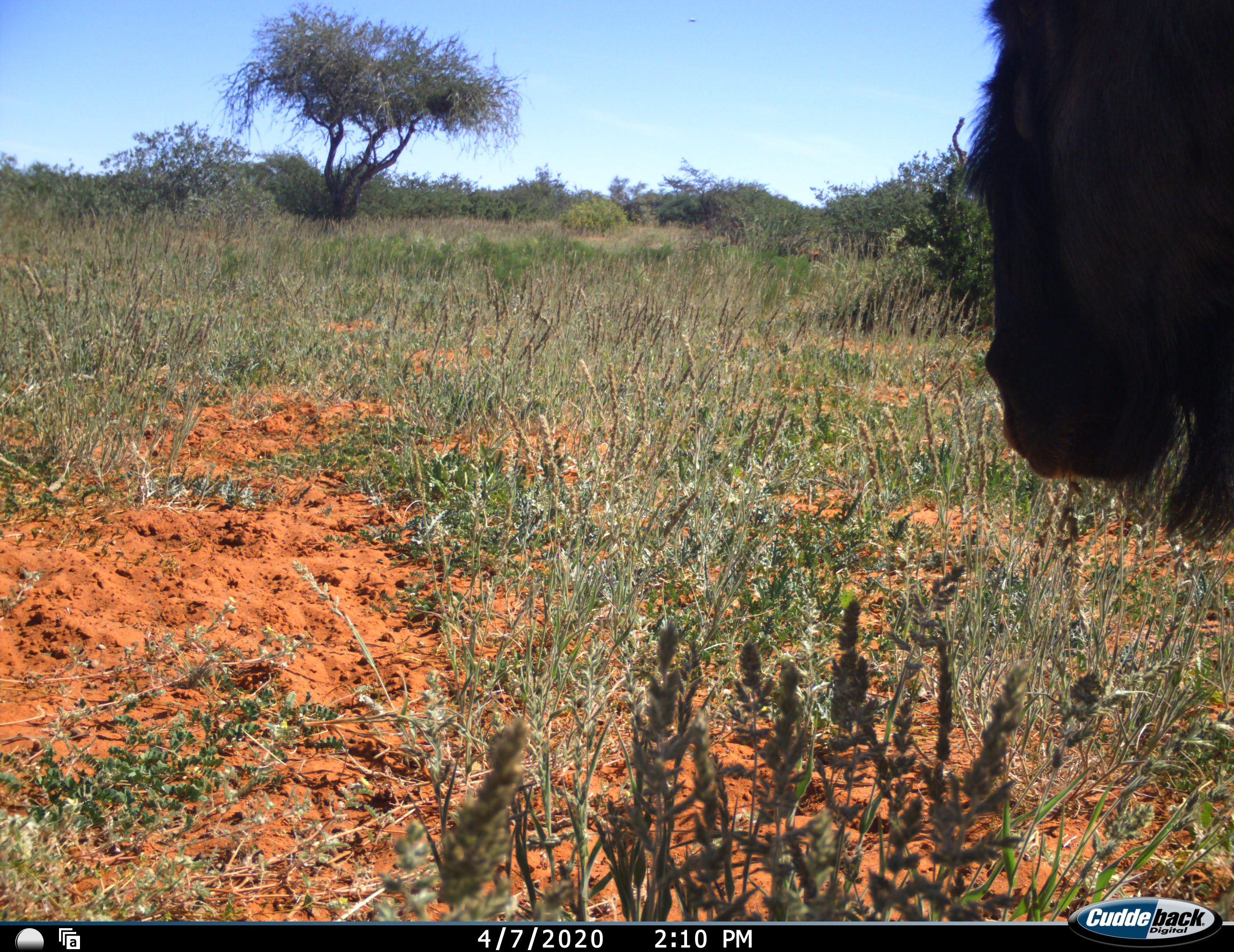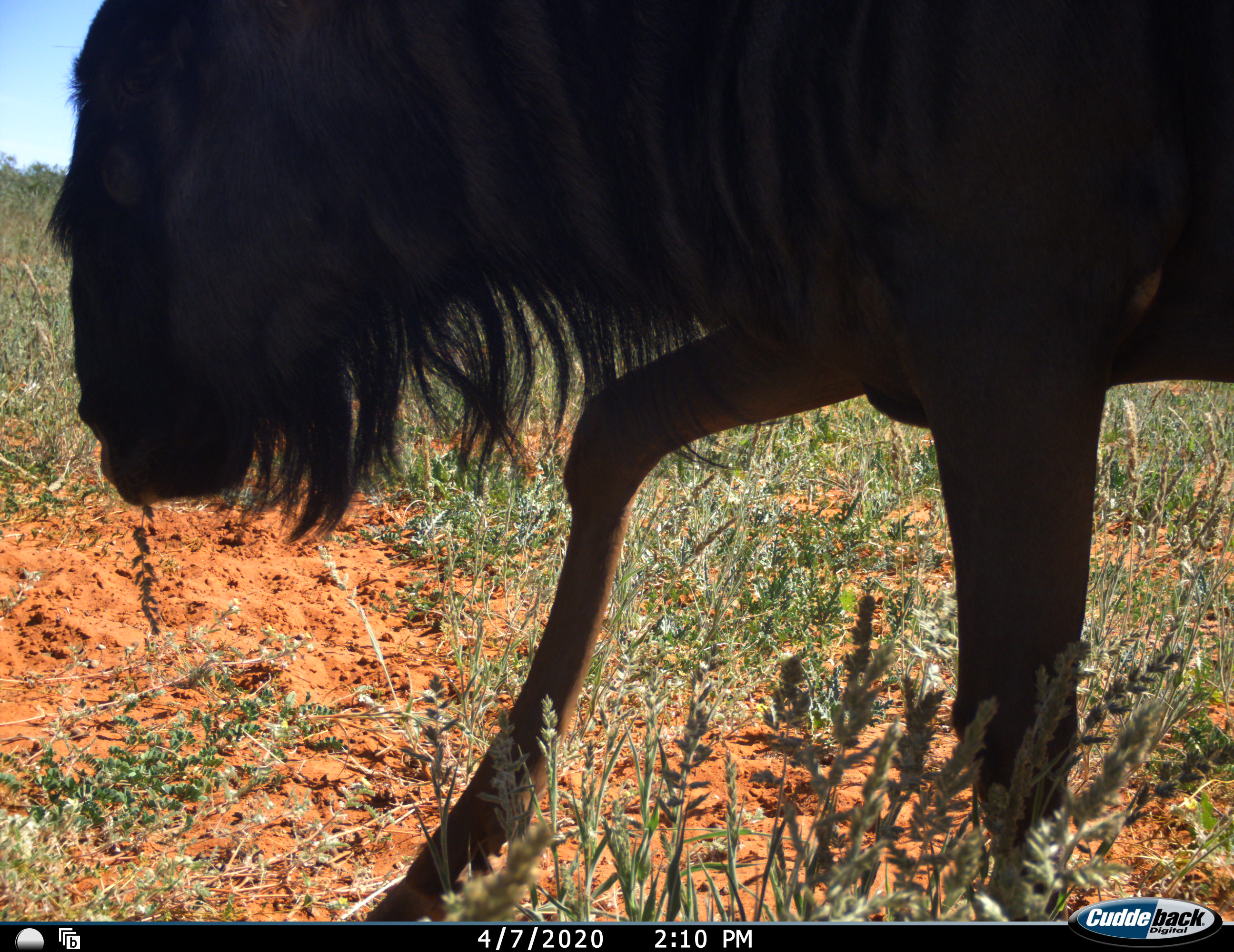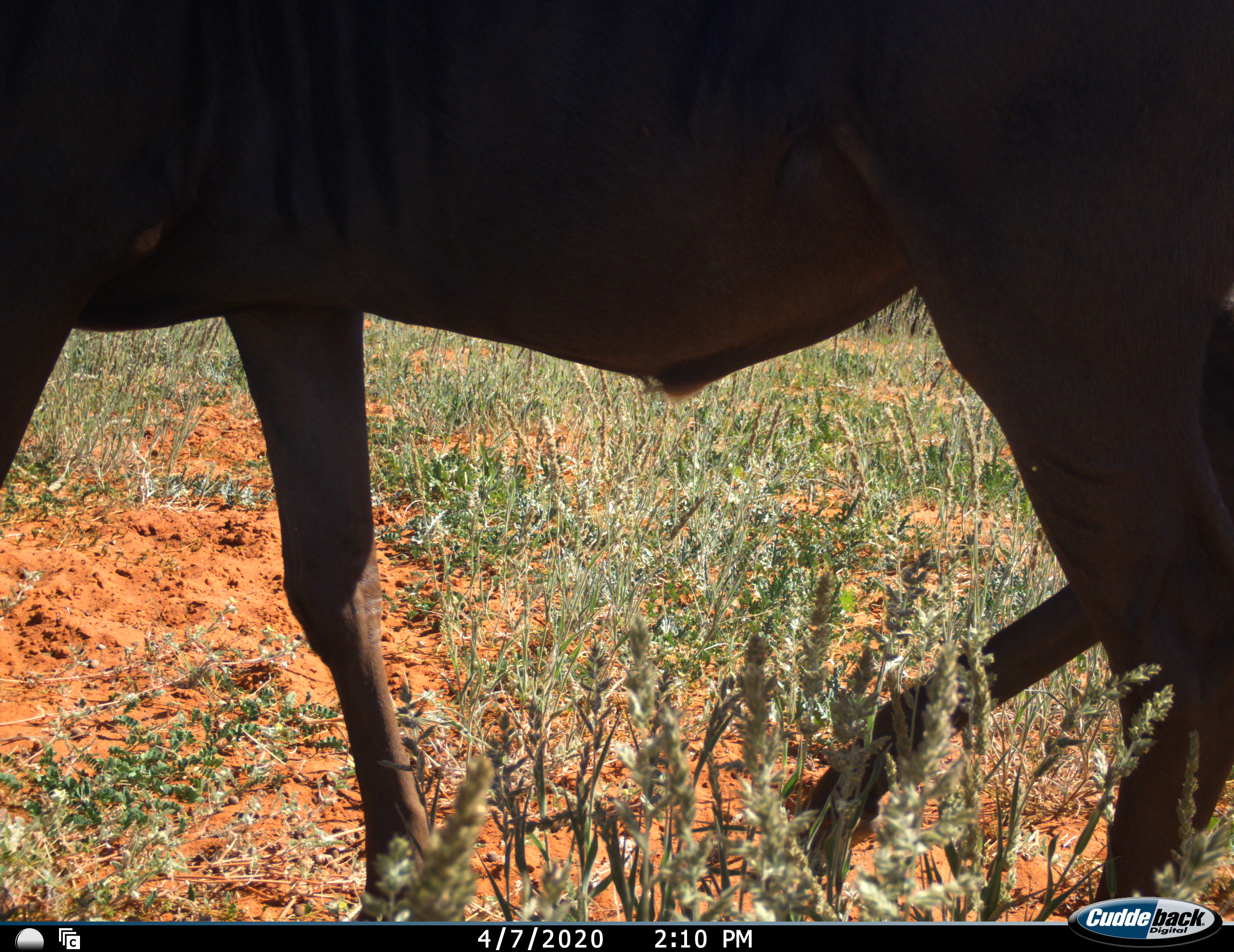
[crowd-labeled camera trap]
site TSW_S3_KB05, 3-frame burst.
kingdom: Animalia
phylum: Chordata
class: Mammalia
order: Artiodactyla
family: Bovidae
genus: Connochaetes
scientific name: Connochaetes taurinus taurinus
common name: blue wildebeest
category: wildebeestblue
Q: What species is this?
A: Wildebeestblue (blue wildebeest) (Connochaetes taurinus taurinus).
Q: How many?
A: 1.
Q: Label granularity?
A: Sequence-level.